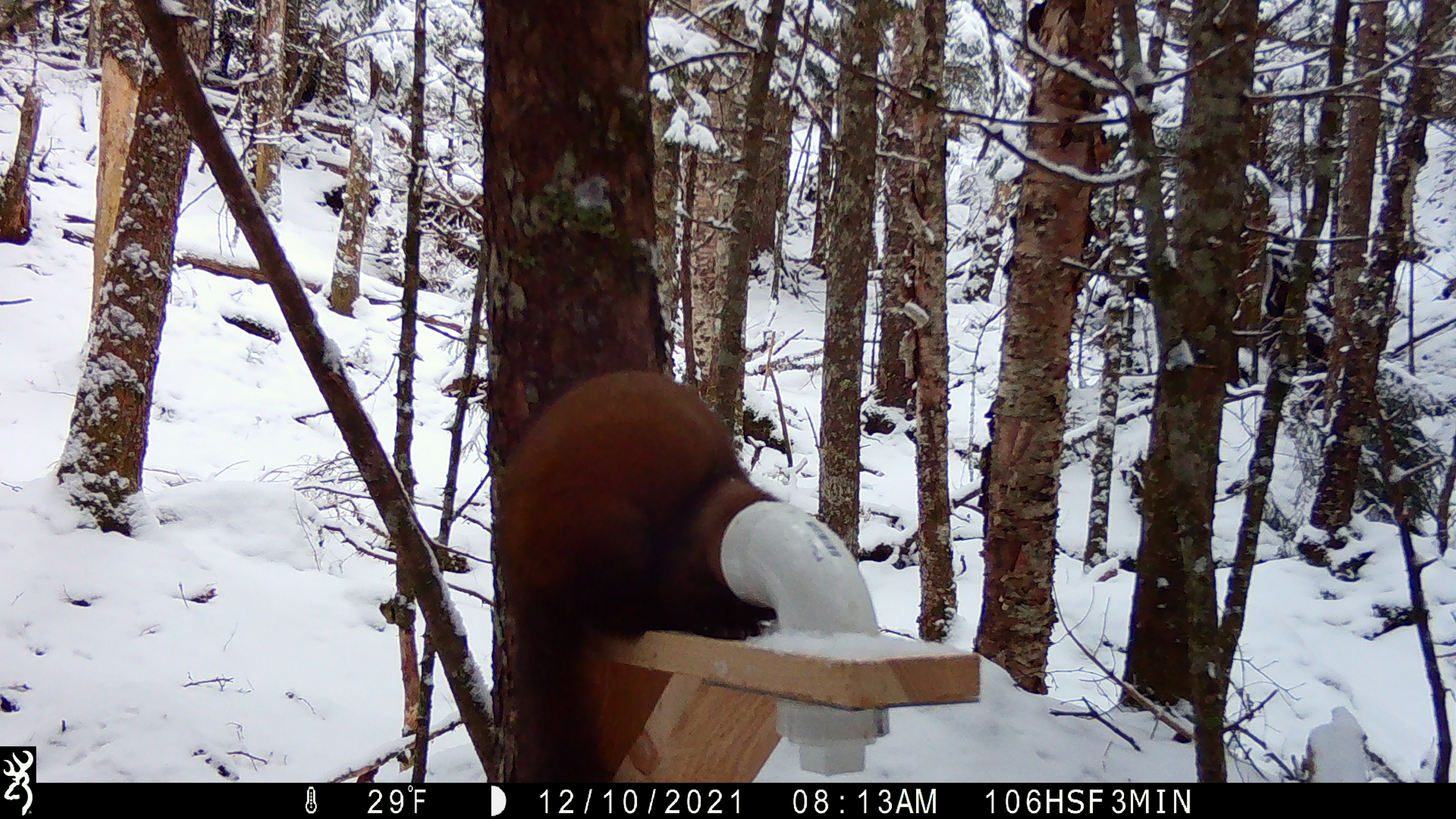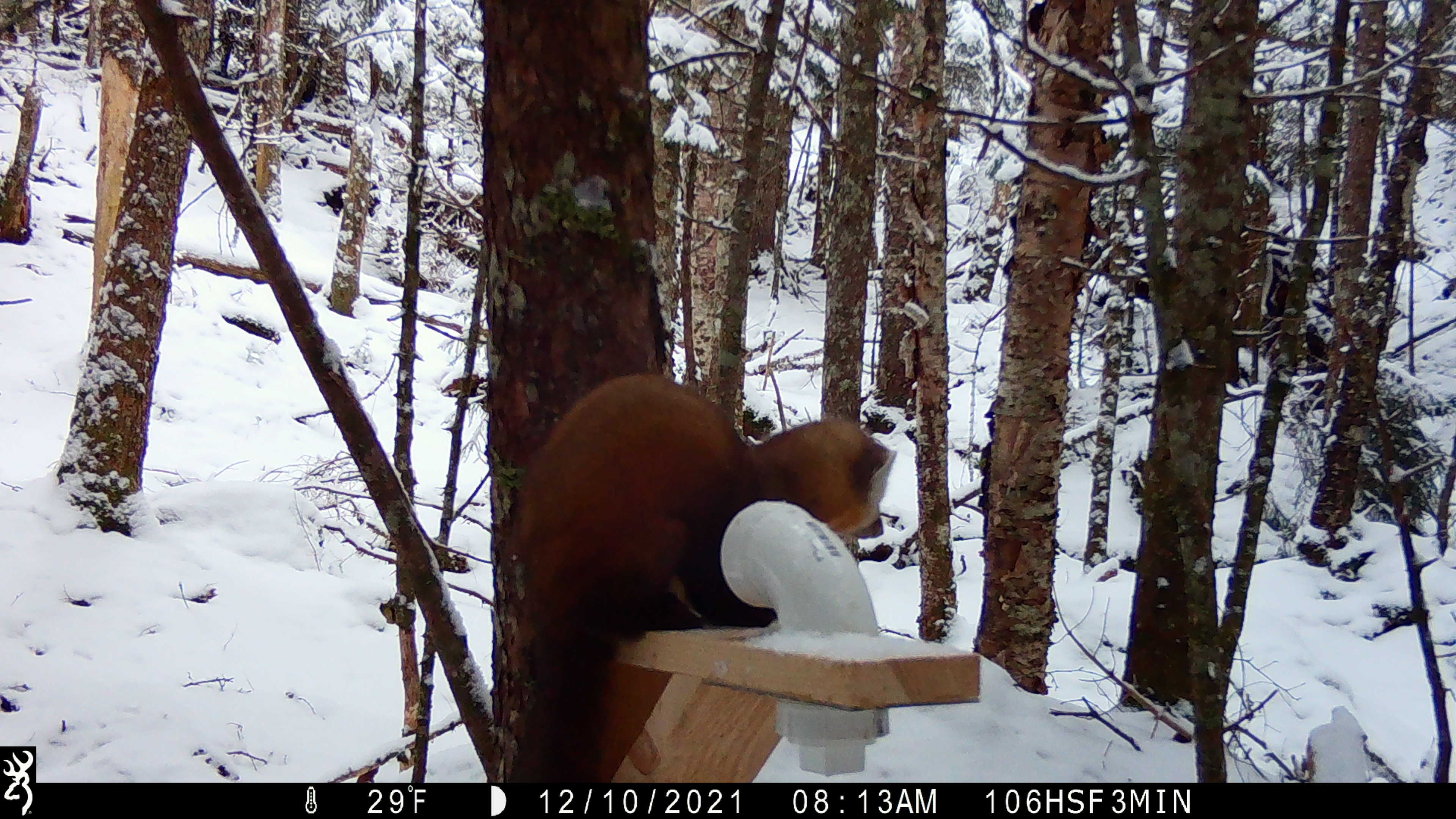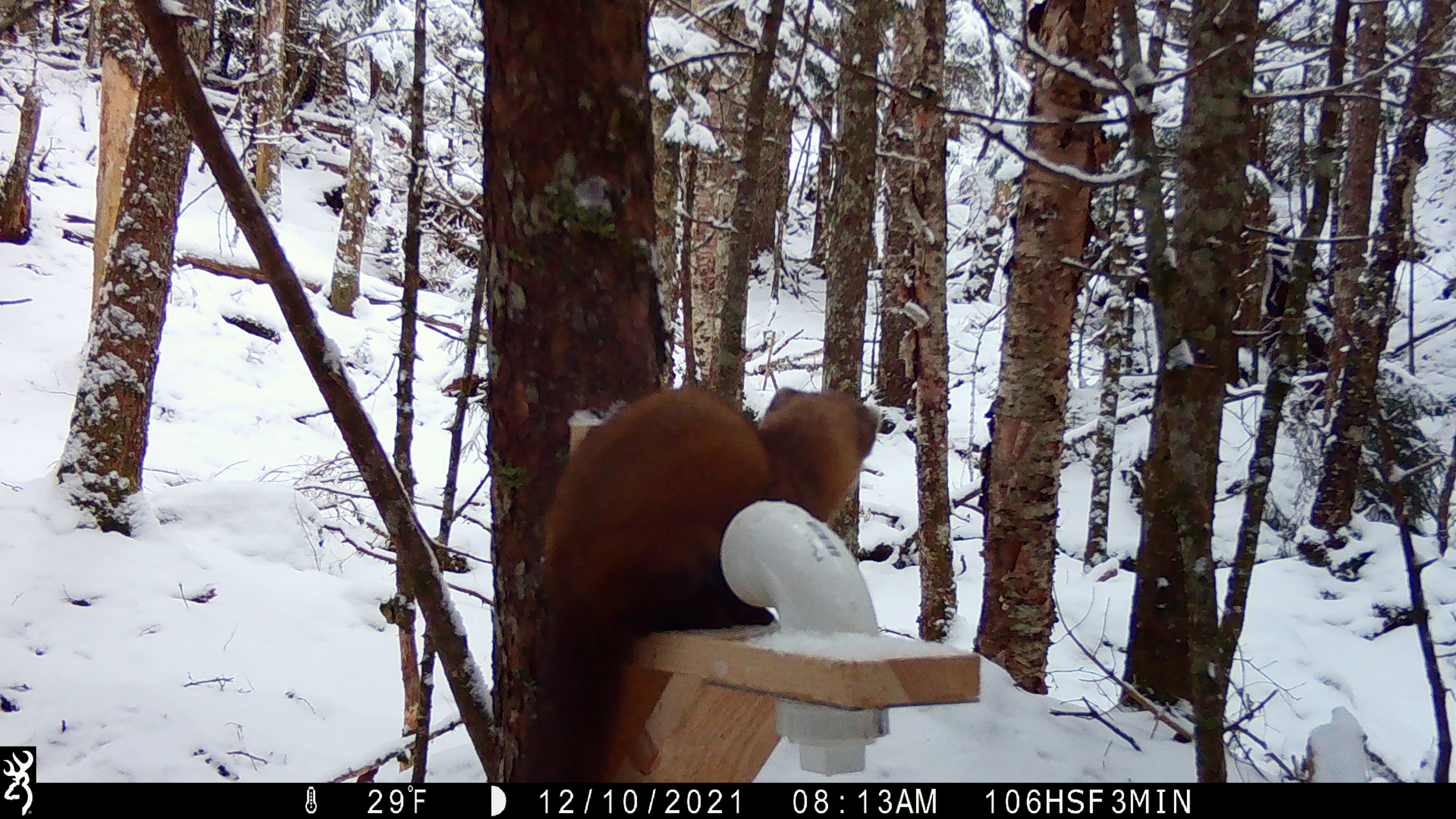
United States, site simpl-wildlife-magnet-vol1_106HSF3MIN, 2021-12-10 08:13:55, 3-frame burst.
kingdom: Animalia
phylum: Chordata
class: Mammalia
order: Carnivora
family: Mustelidae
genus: Martes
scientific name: Martes americana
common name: american marten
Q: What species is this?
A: American marten (Martes americana).